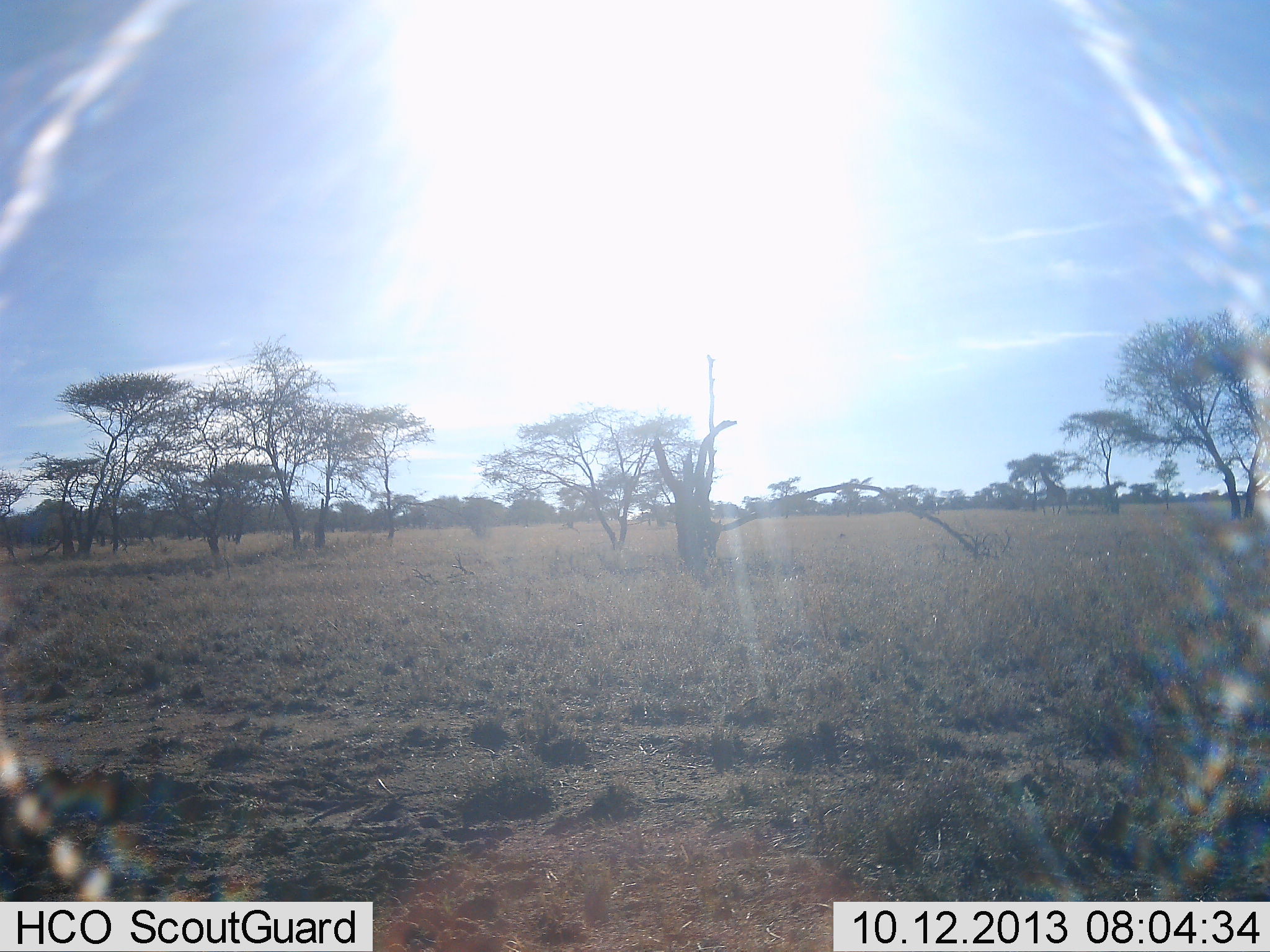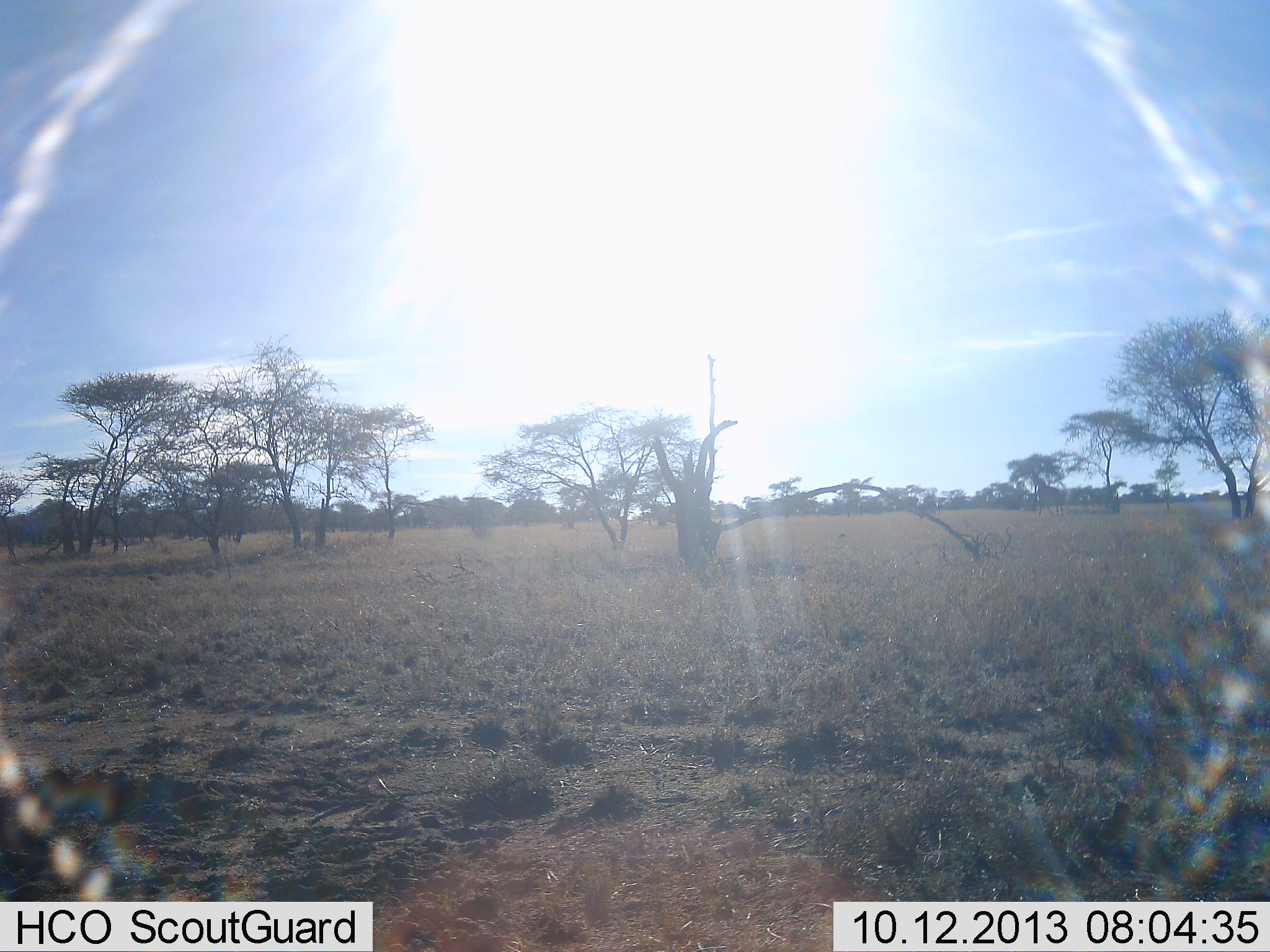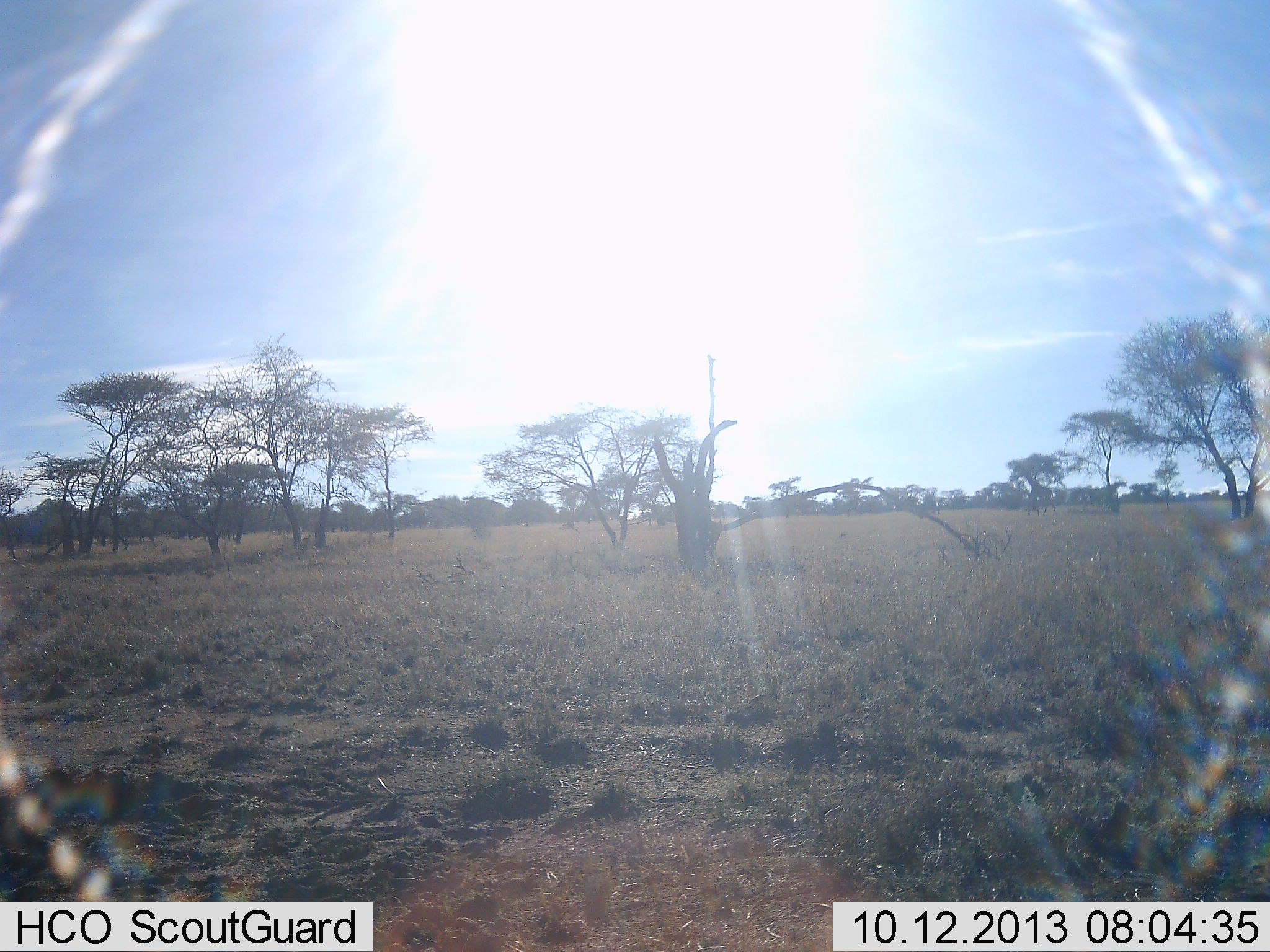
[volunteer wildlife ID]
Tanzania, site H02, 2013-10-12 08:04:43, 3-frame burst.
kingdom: Animalia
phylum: Chordata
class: Mammalia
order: Artiodactyla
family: Giraffidae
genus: Giraffa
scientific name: Giraffa camelopardalis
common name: giraffe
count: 1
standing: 0%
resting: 0%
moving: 100%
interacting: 0%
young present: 0%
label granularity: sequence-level